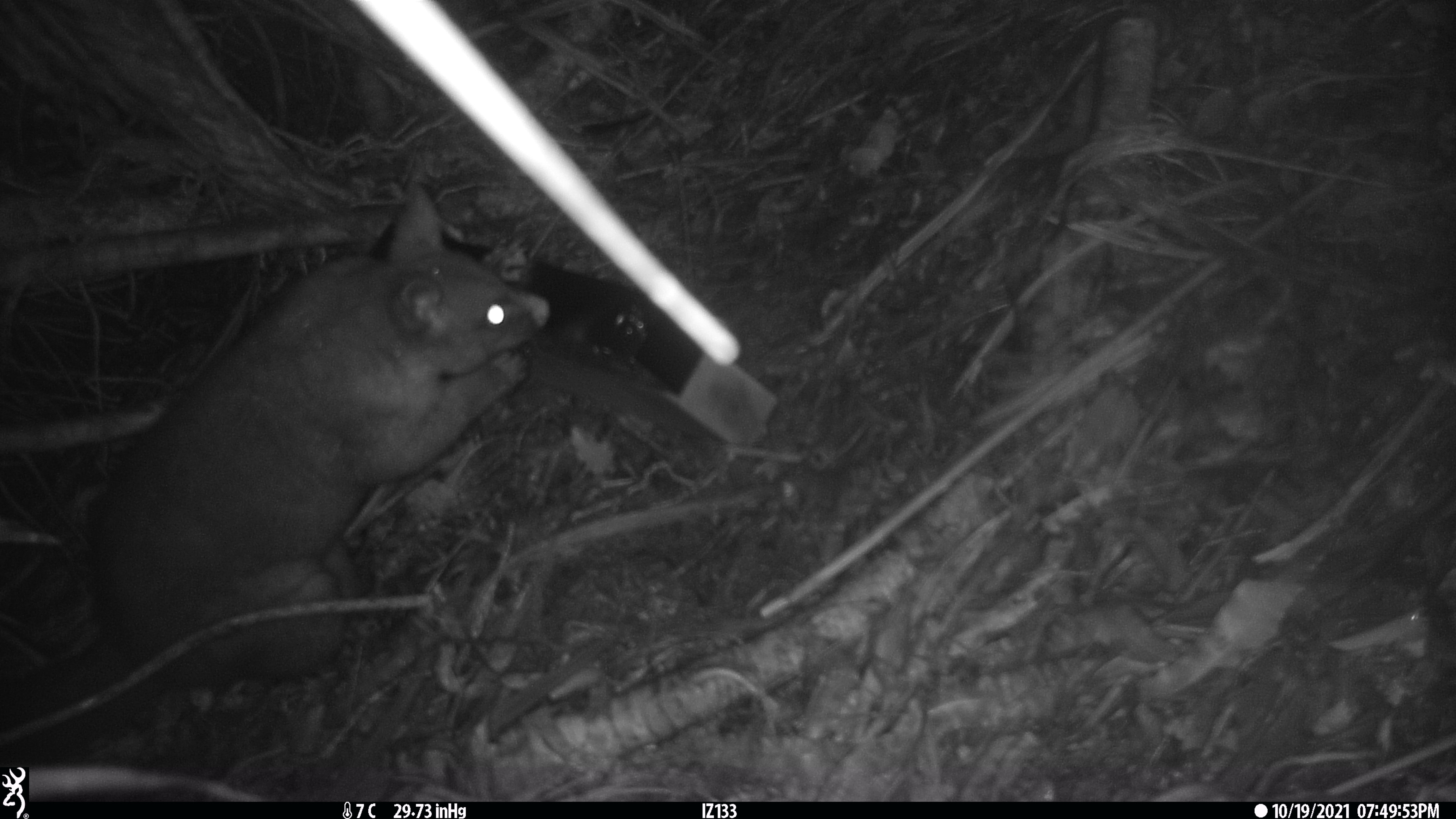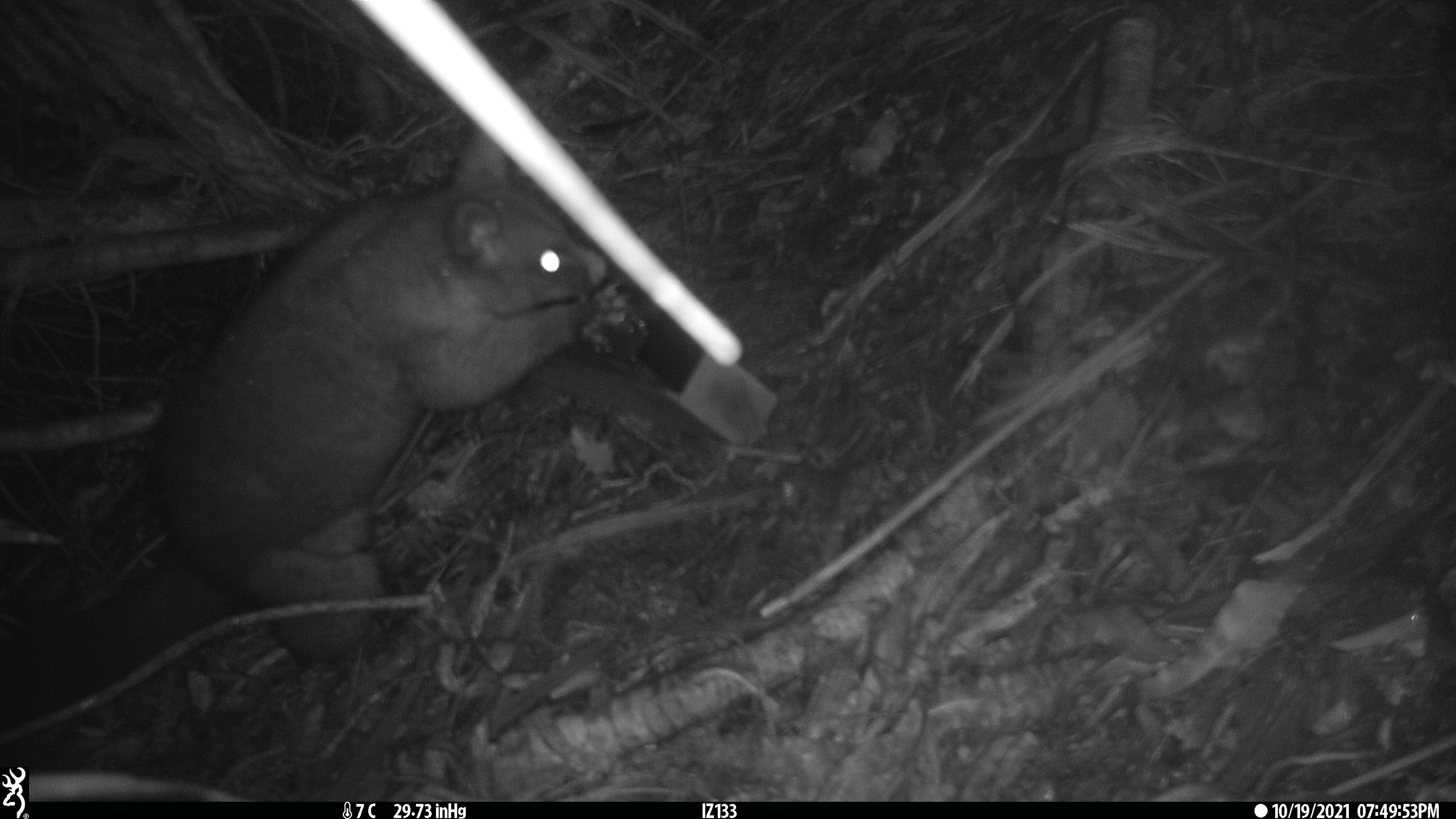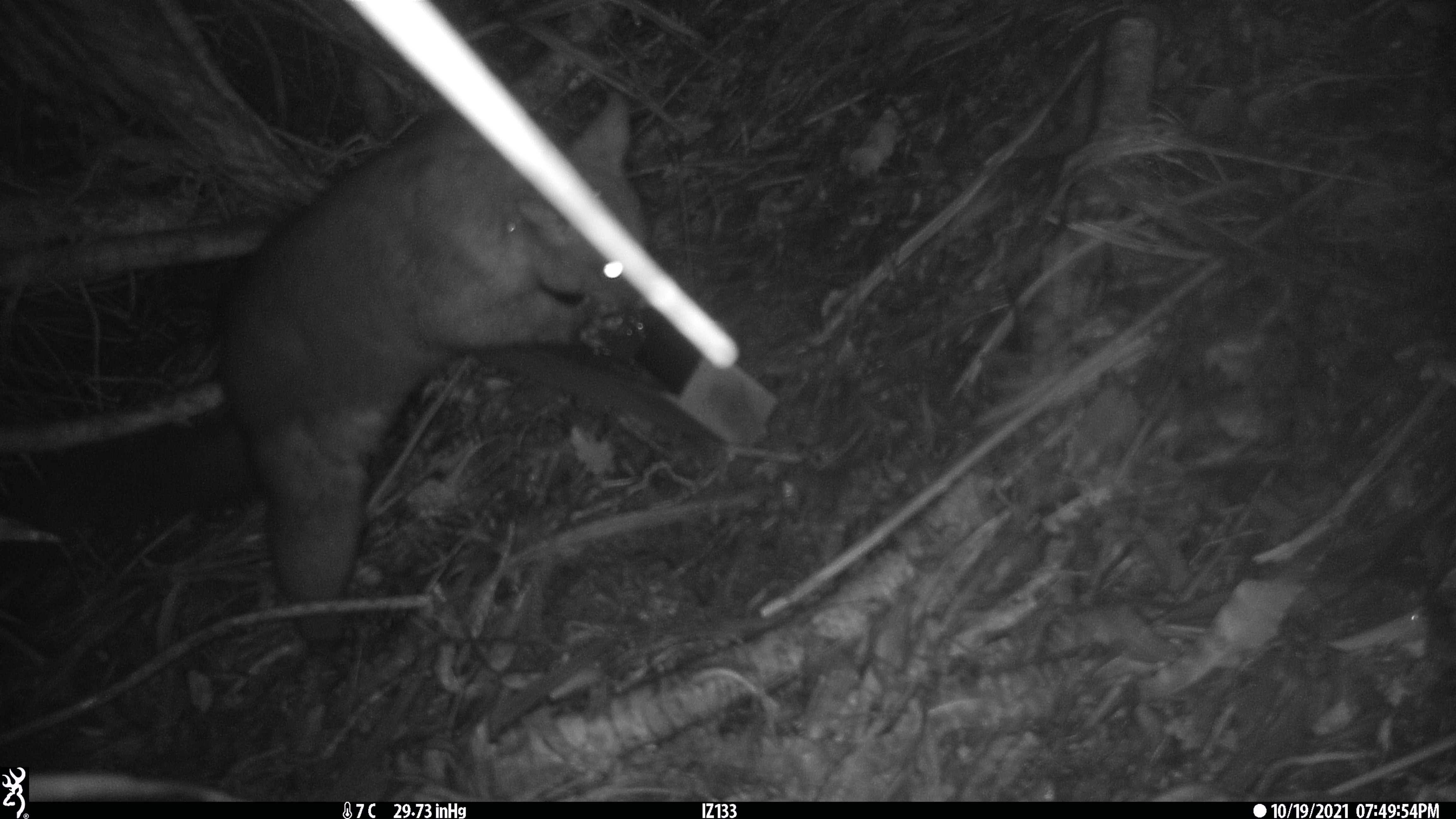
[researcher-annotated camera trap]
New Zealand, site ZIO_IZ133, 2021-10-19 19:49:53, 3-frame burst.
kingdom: Animalia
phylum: Chordata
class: Mammalia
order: Diprotodontia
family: Phalangeridae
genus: Trichosurus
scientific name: Trichosurus vulpecula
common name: common brushtail possum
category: possum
Possum (common brushtail possum) (Trichosurus vulpecula).